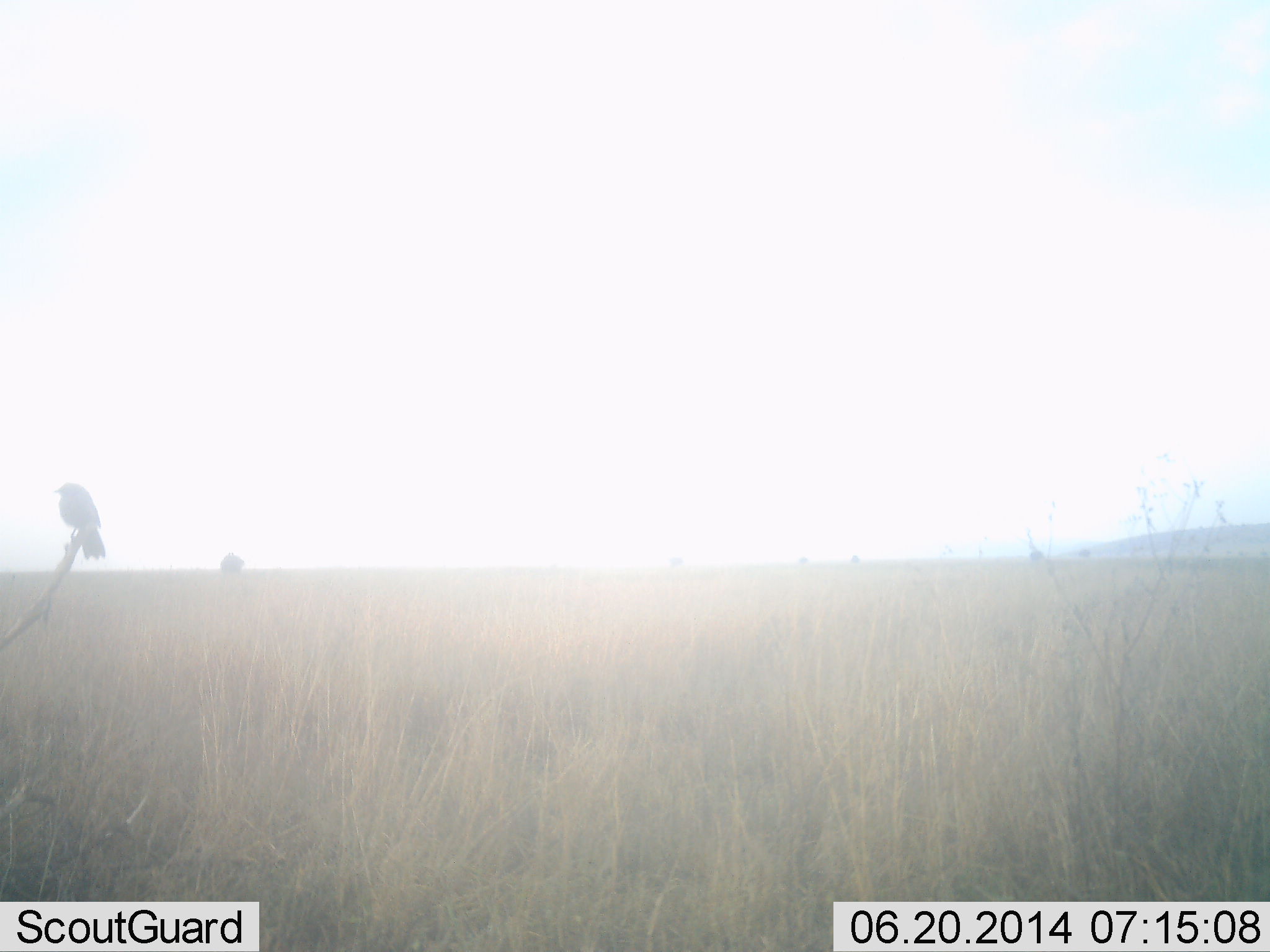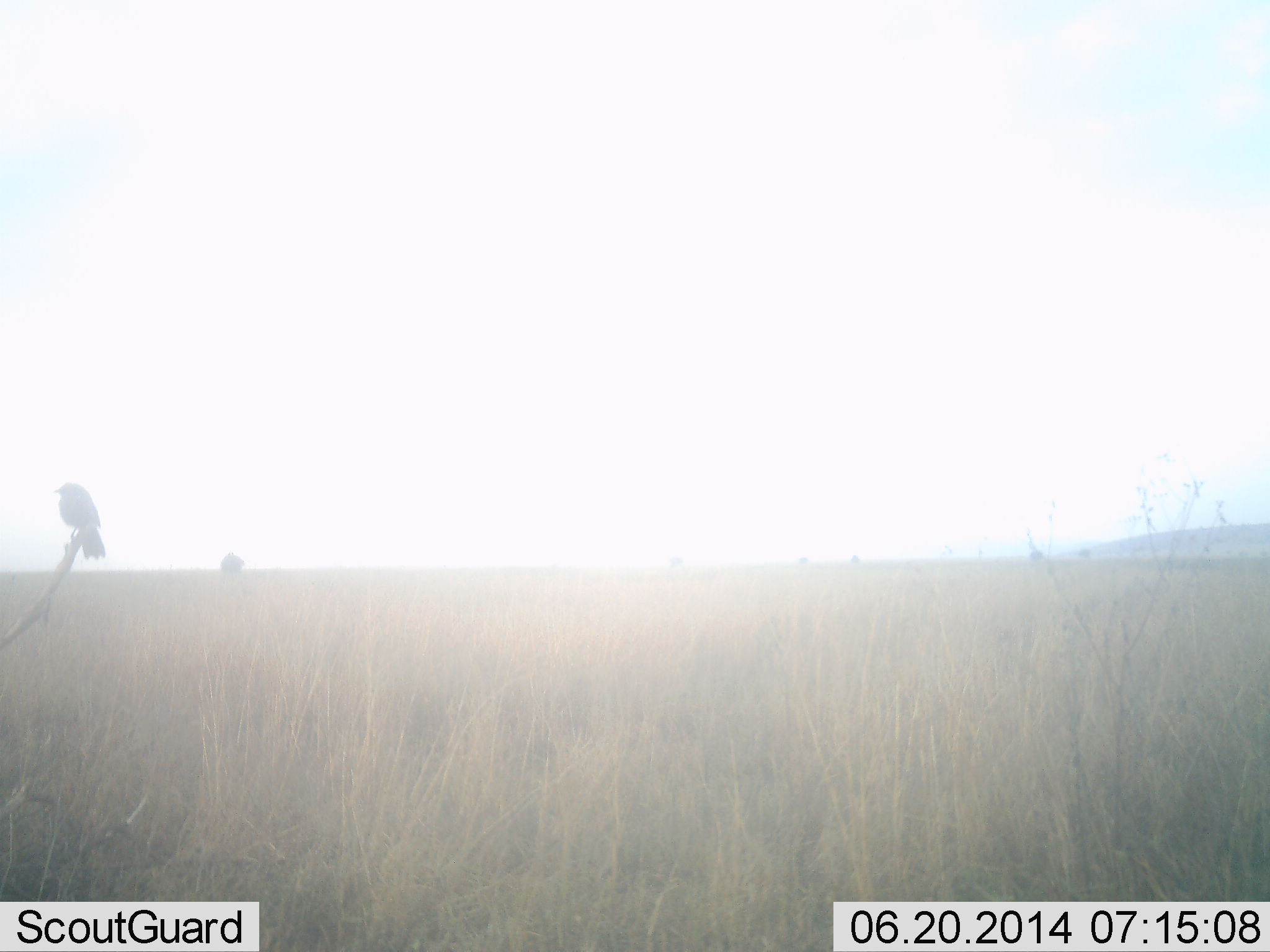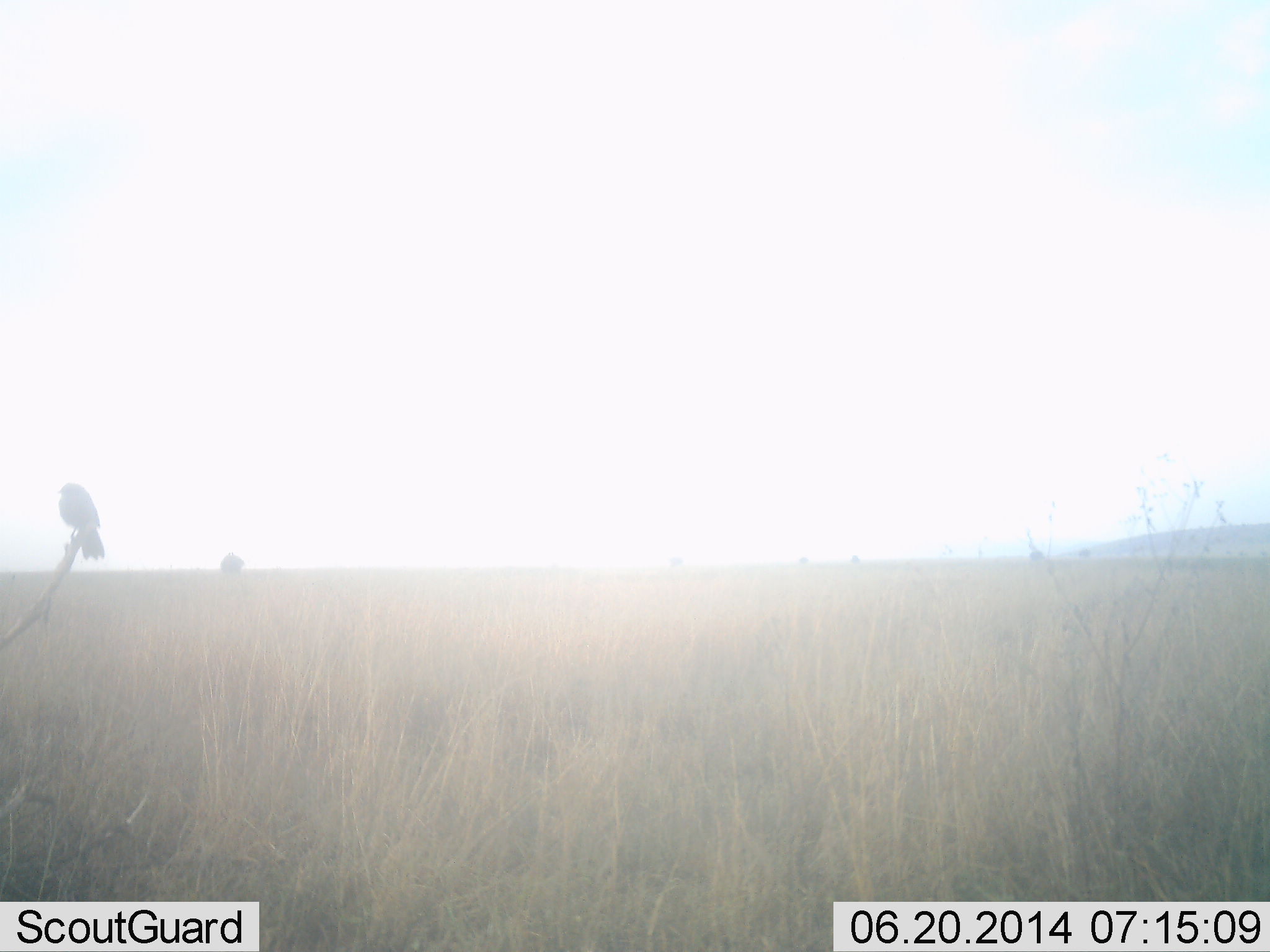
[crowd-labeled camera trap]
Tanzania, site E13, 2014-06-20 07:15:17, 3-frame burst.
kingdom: Animalia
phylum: Chordata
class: Aves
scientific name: Aves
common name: bird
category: otherbird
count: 1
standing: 20%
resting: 80%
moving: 0%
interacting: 0%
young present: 0%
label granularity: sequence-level